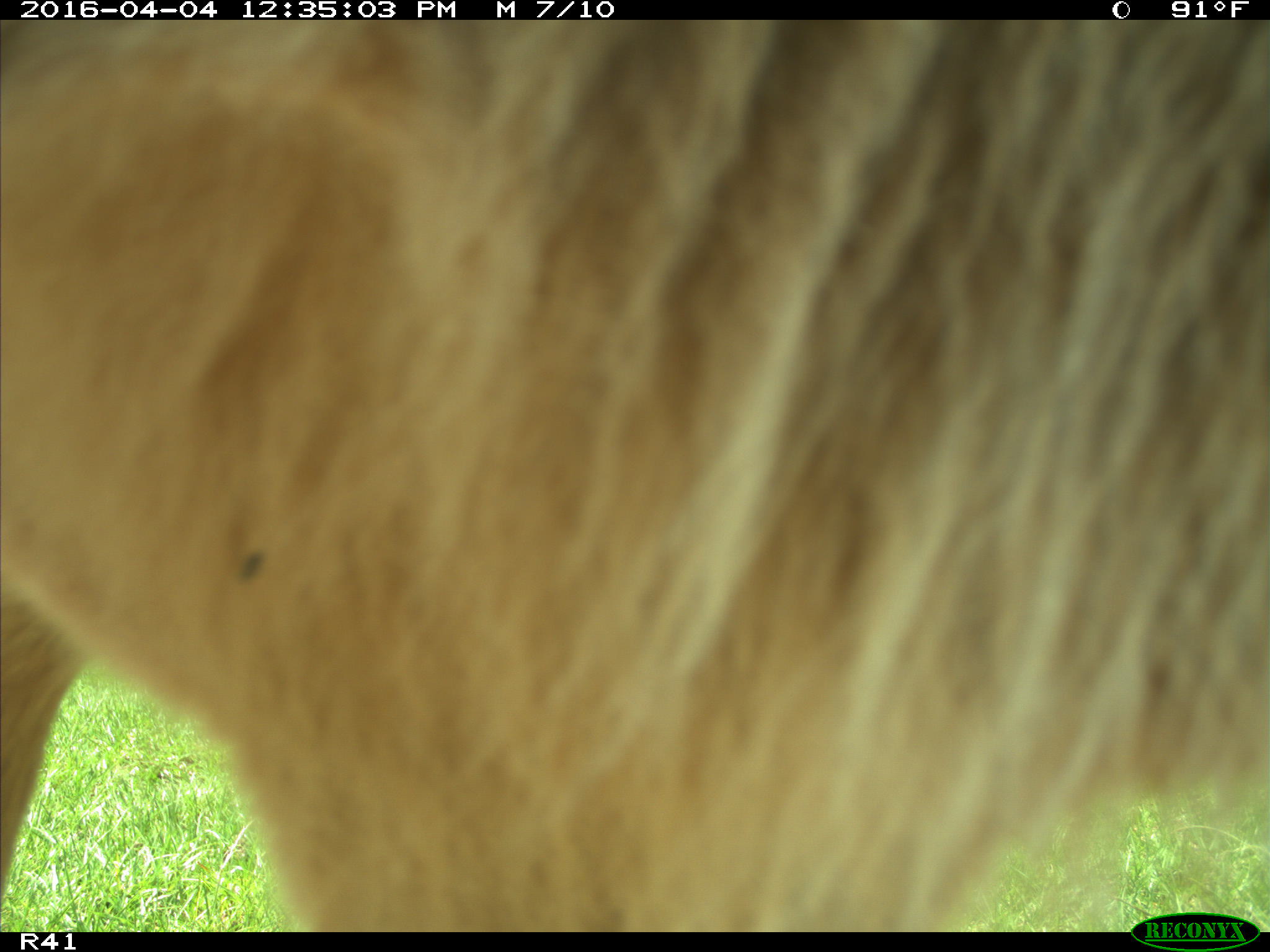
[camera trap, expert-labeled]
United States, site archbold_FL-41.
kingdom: Animalia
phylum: Chordata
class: Mammalia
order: Artiodactyla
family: Bovidae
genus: Bos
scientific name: Bos taurus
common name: domestic cow